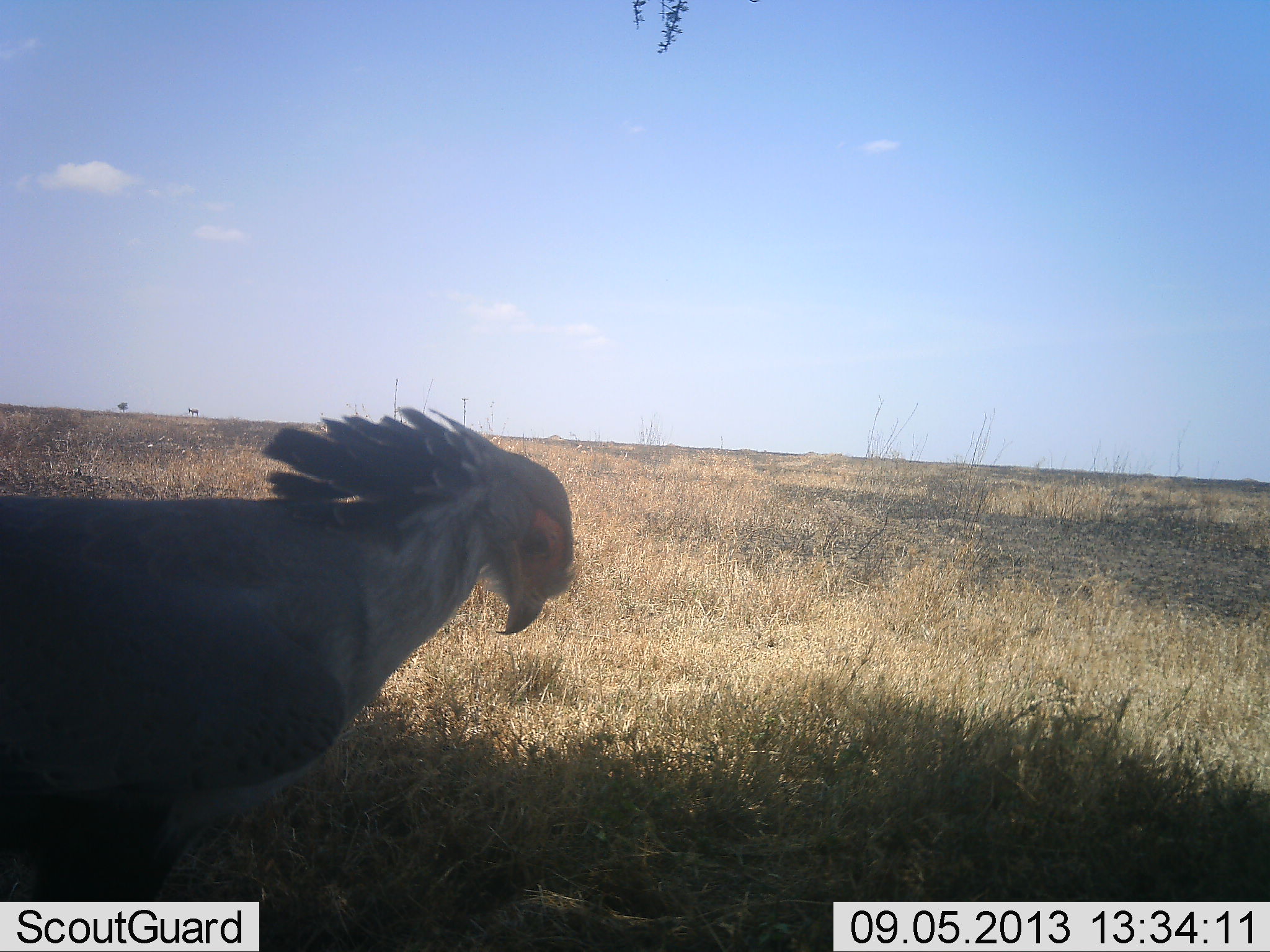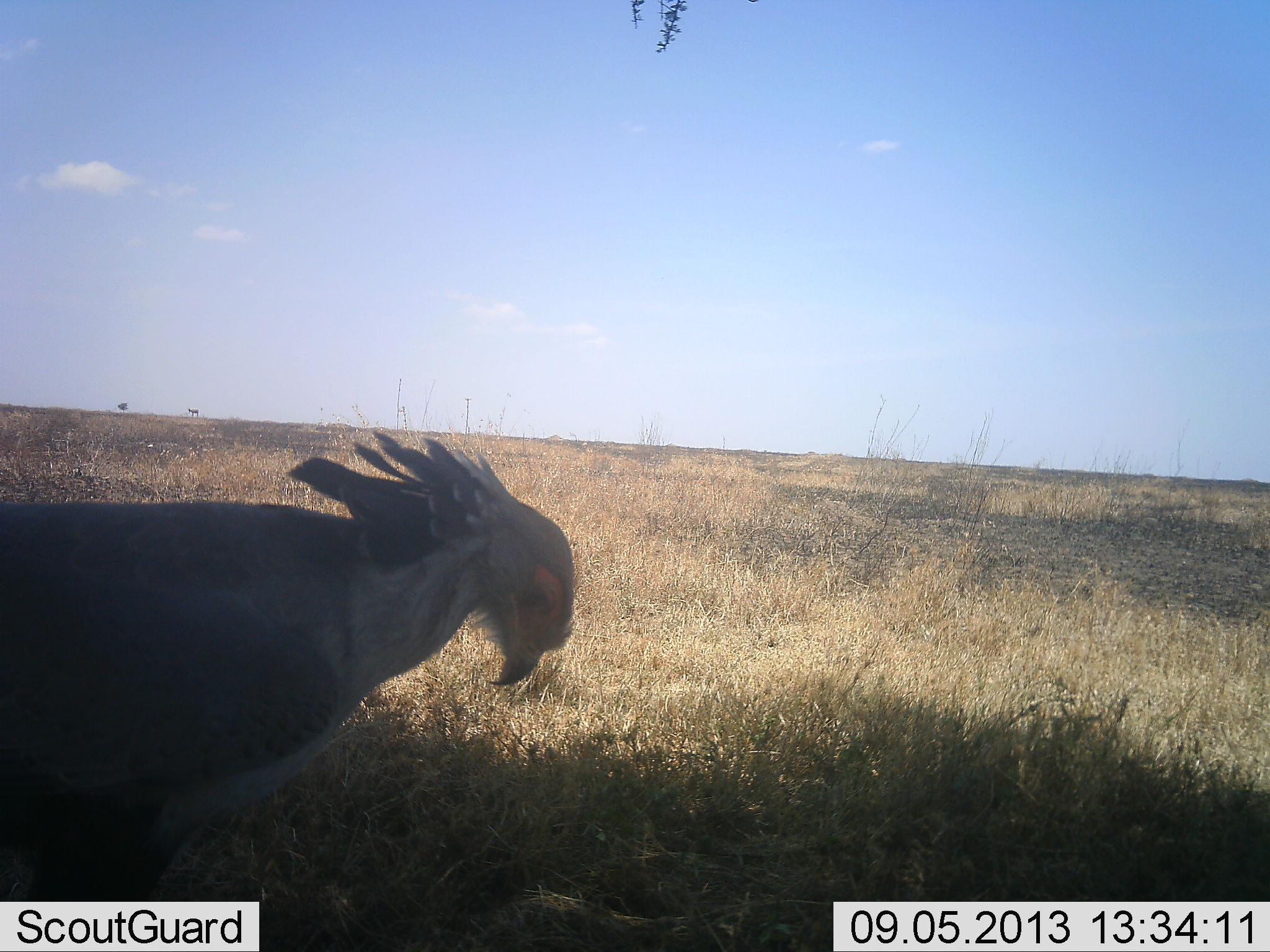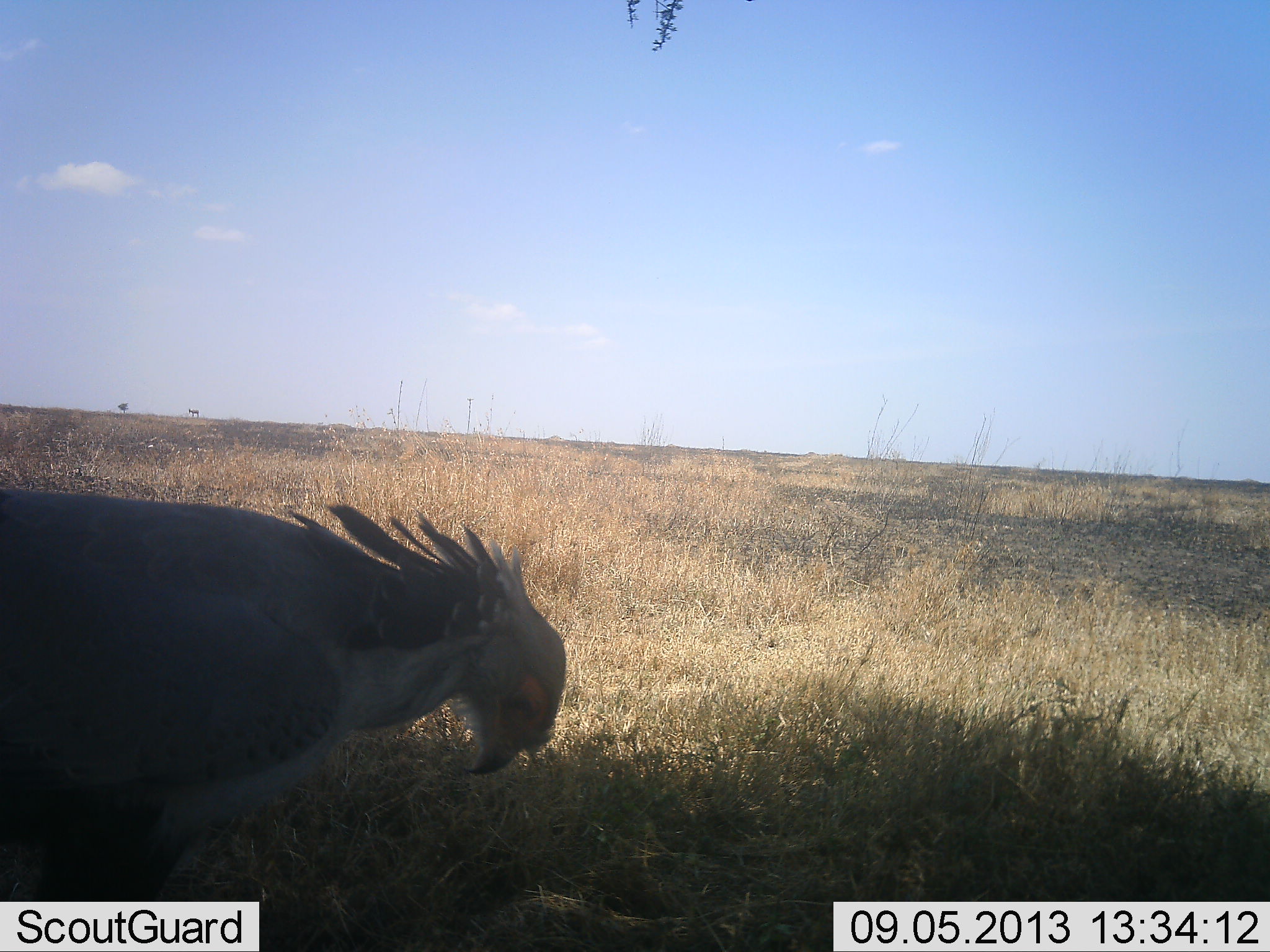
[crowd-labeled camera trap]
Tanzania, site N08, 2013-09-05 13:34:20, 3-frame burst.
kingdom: Animalia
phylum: Chordata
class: Aves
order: Accipitriformes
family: Sagittariidae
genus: Sagittarius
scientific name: Sagittarius serpentarius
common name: secretary bird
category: secretarybird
Secretarybird (secretary bird) (Sagittarius serpentarius), count 1. Behavior (volunteer vote fractions): standing 89%, resting 0%, moving 4%, interacting 0%. Young present (vote fraction): 0%. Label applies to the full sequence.